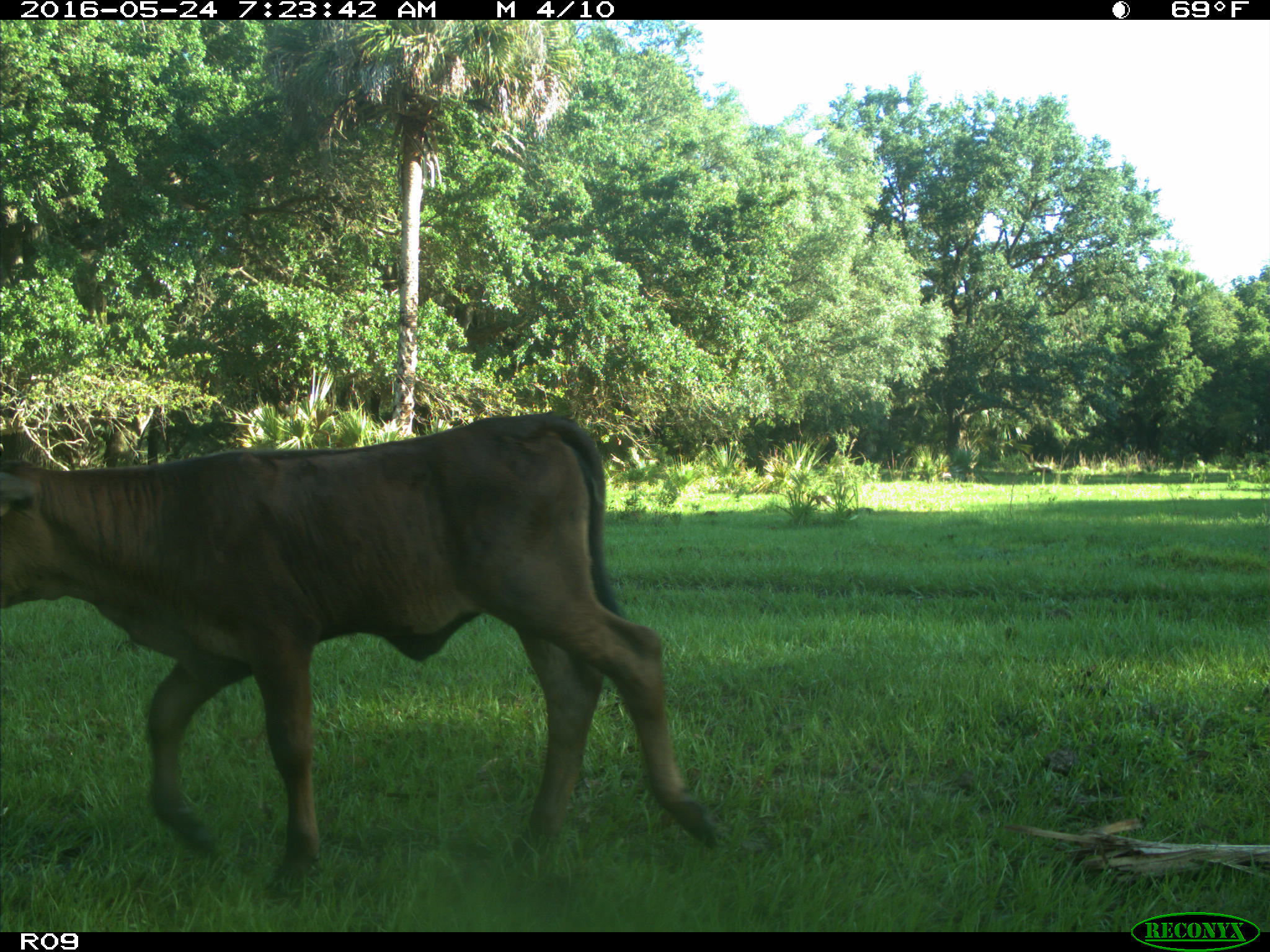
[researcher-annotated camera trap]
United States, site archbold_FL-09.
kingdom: Animalia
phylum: Chordata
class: Mammalia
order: Artiodactyla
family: Bovidae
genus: Bos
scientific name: Bos taurus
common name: domestic cow